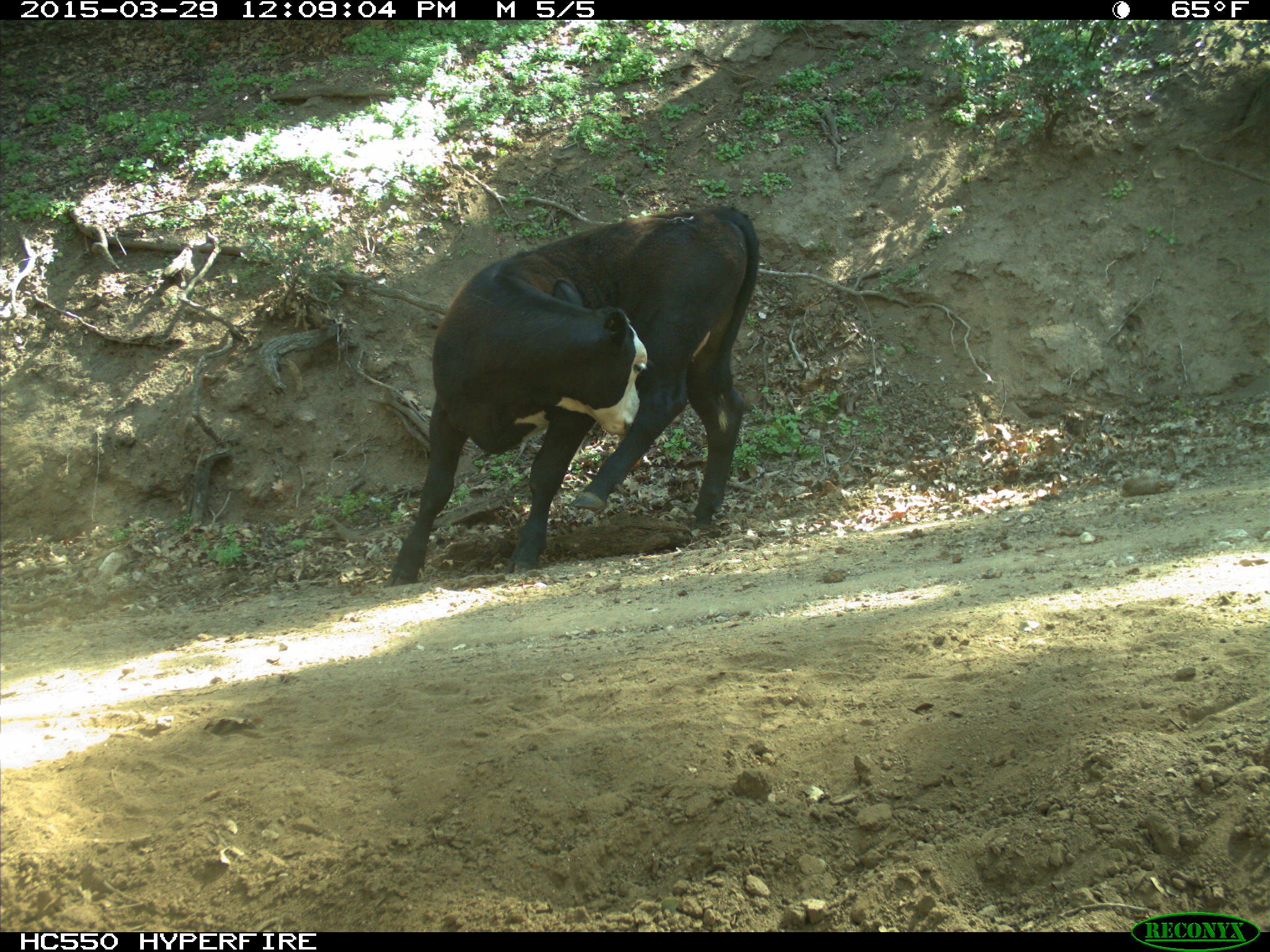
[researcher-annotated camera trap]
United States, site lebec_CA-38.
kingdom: Animalia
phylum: Chordata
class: Mammalia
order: Artiodactyla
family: Bovidae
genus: Bos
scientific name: Bos taurus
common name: domestic cow